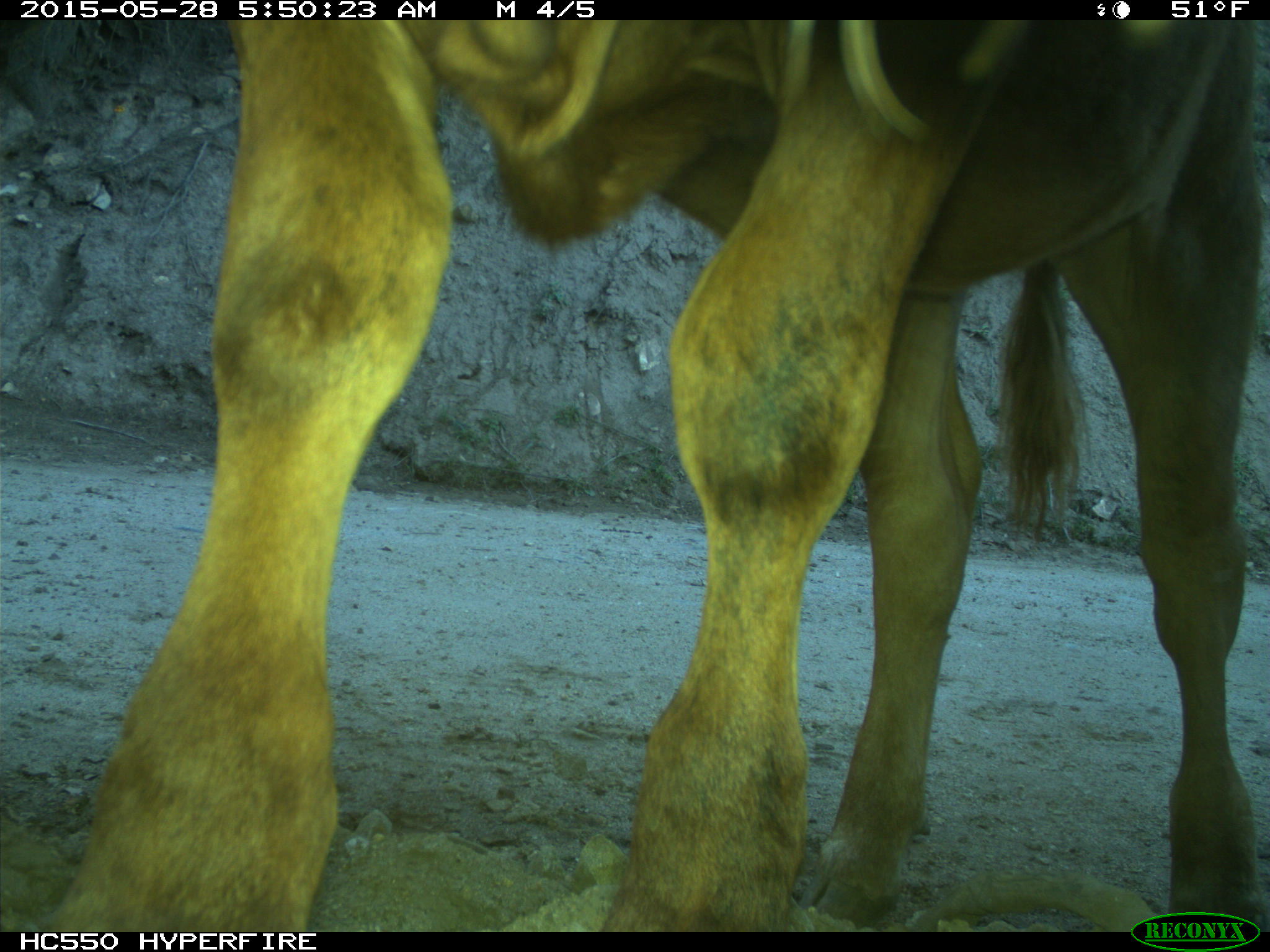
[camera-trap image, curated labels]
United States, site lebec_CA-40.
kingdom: Animalia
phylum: Chordata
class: Mammalia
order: Artiodactyla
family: Bovidae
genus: Bos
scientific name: Bos taurus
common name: domestic cow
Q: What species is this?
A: Bos taurus (domestic cow).